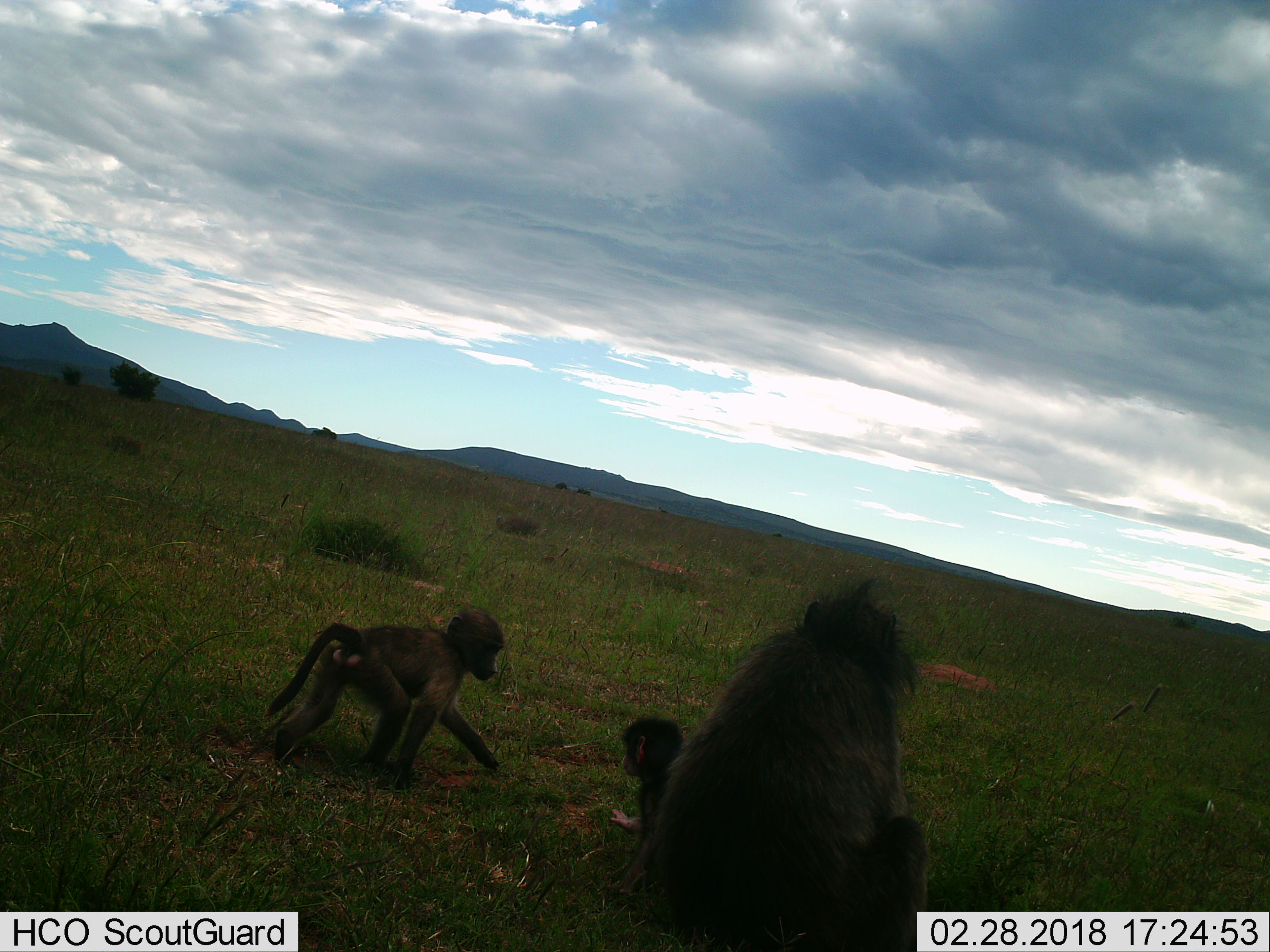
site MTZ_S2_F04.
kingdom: Animalia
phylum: Chordata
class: Mammalia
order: Primates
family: Cercopithecidae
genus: Papio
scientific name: Papio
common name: baboon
Baboon (Papio), count 3. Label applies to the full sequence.